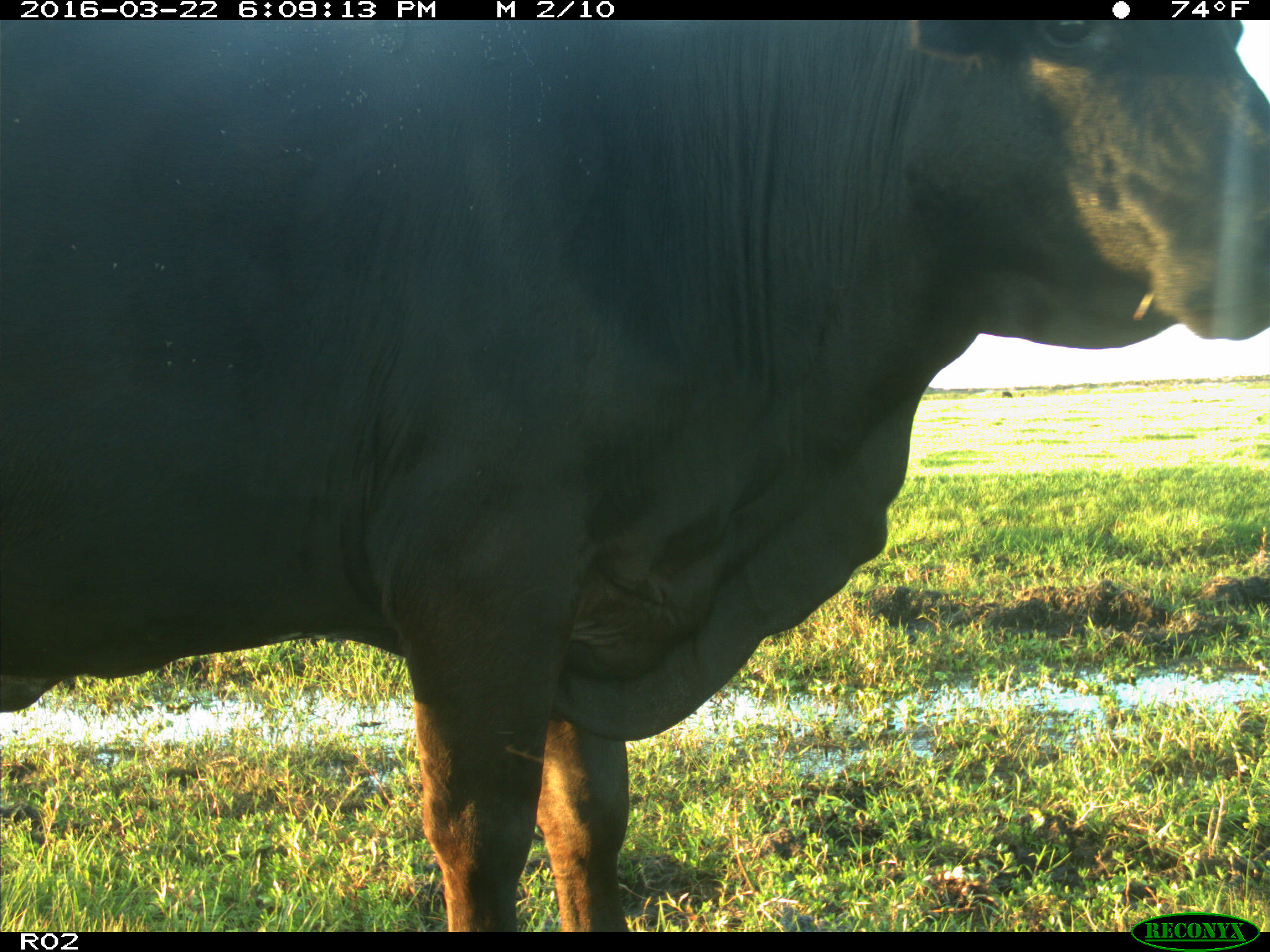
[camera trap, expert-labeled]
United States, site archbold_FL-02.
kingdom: Animalia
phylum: Chordata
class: Mammalia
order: Artiodactyla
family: Bovidae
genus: Bos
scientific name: Bos taurus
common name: domestic cow